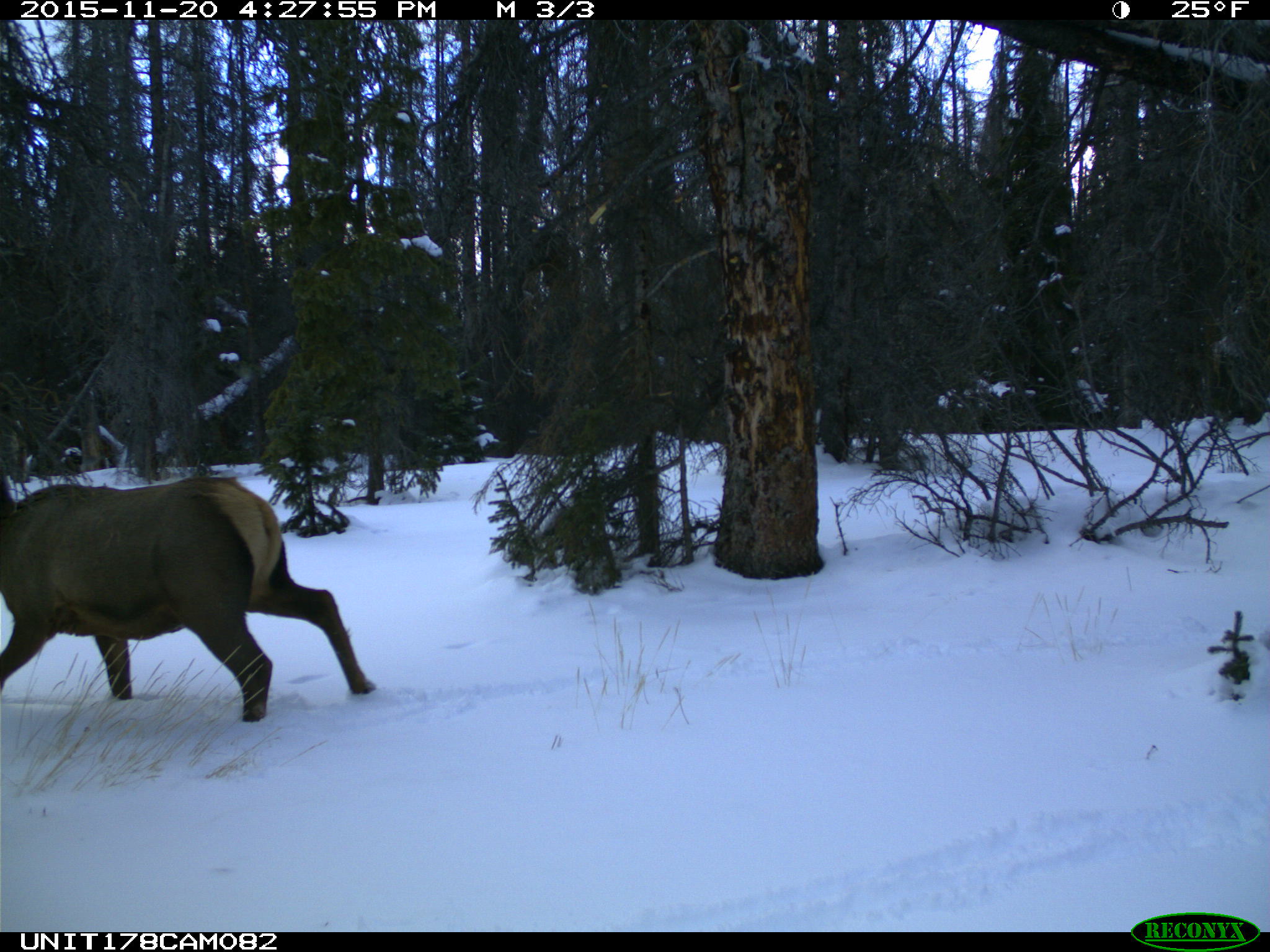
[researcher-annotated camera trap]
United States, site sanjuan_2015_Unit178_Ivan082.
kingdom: Animalia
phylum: Chordata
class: Mammalia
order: Artiodactyla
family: Cervidae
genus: Cervus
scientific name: Cervus elaphus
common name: red deer